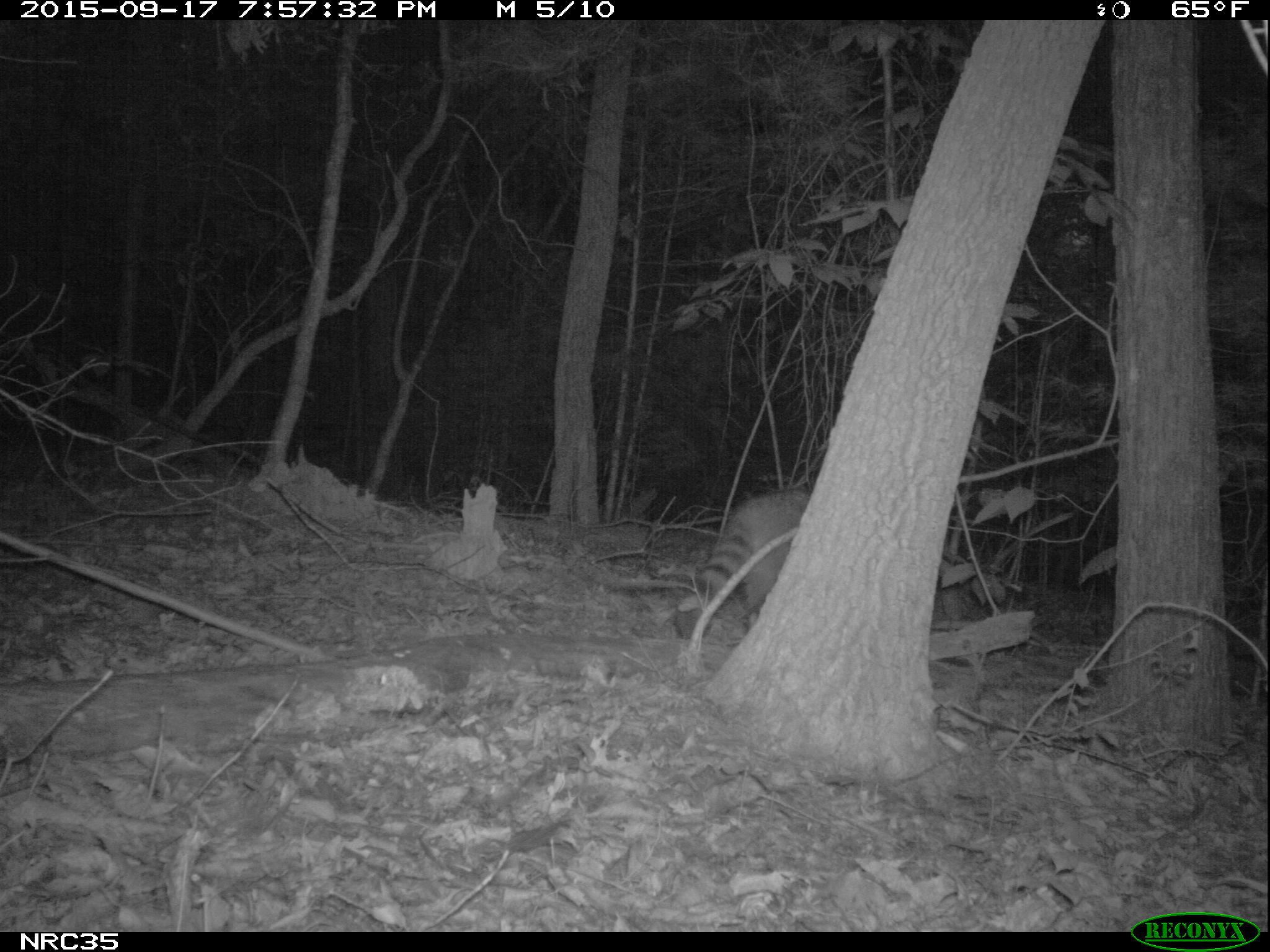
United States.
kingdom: Animalia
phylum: Chordata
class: Mammalia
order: Carnivora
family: Procyonidae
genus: Procyon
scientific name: Procyon lotor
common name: northern raccoon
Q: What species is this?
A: Northern Raccoon (Procyon lotor).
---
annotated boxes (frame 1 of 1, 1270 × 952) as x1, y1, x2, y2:
Northern Raccoon: 677, 477, 813, 640